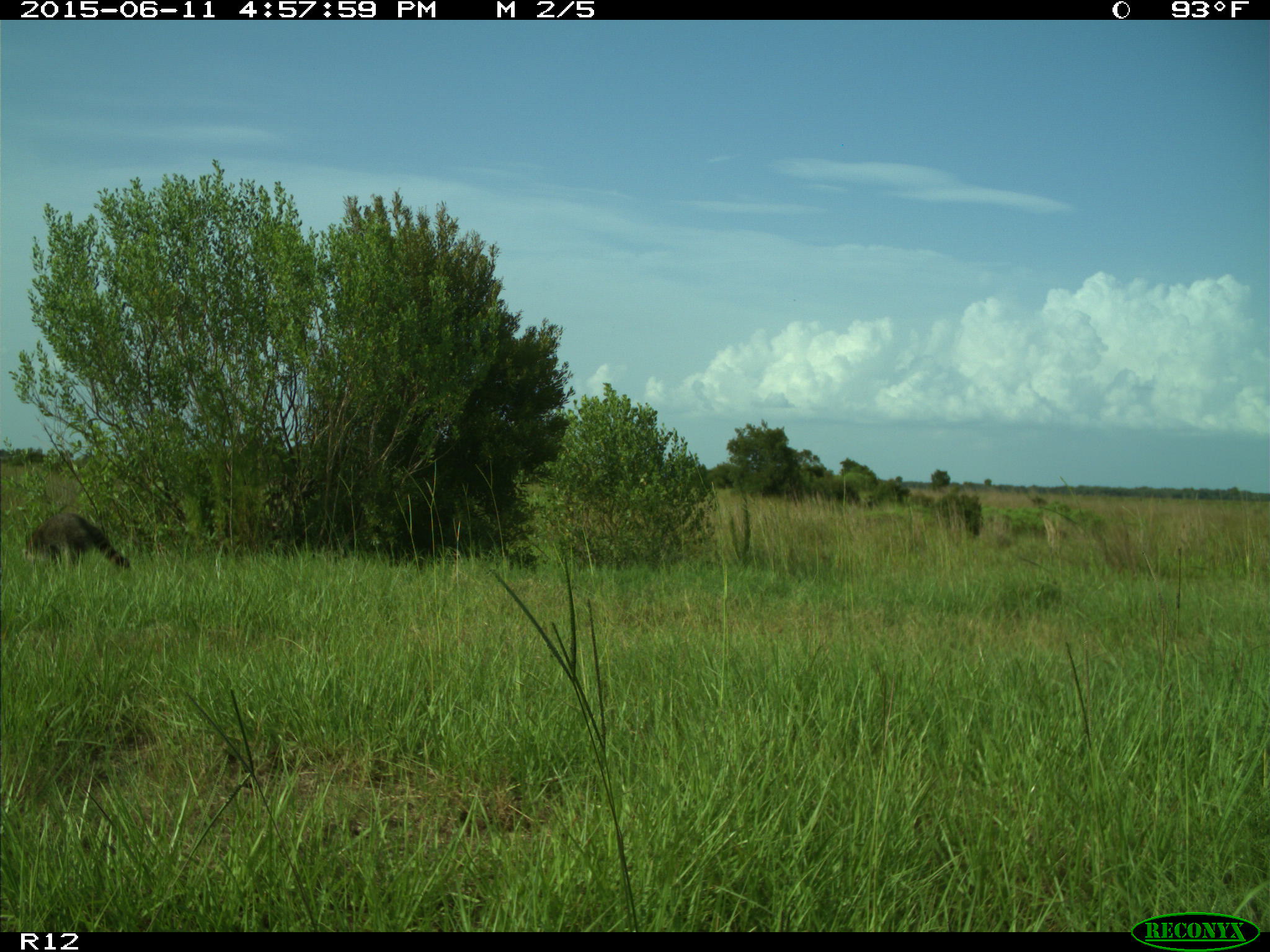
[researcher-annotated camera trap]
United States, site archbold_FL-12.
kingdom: Animalia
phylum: Chordata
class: Mammalia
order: Carnivora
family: Procyonidae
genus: Procyon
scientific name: Procyon lotor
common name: common raccoon